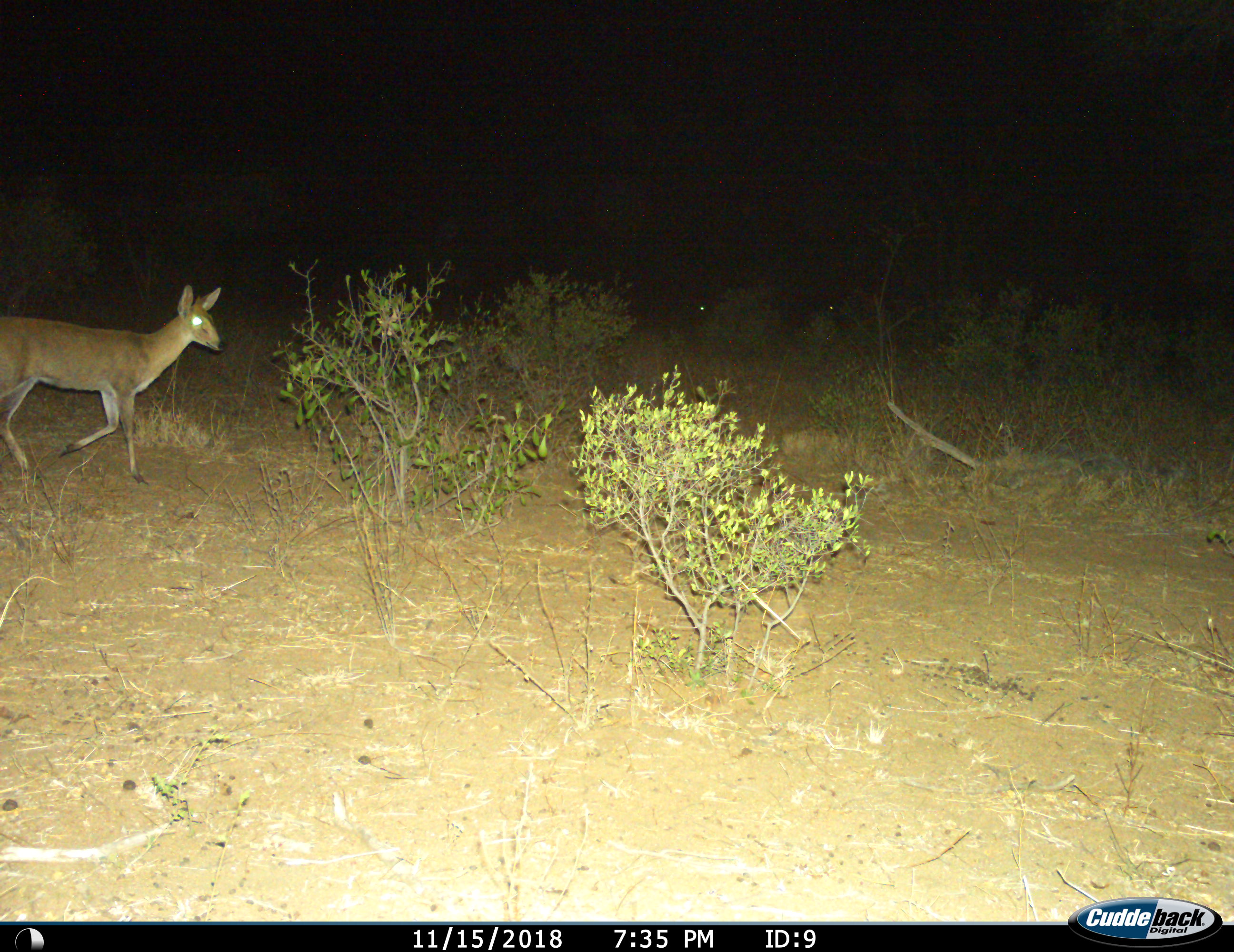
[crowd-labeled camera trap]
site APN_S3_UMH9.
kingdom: Animalia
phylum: Chordata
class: Mammalia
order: Artiodactyla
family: Bovidae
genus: Sylvicapra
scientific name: Sylvicapra grimmia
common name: common duiker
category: duikercommongrey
Duikercommongrey (common duiker) (Sylvicapra grimmia), count 1. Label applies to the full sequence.